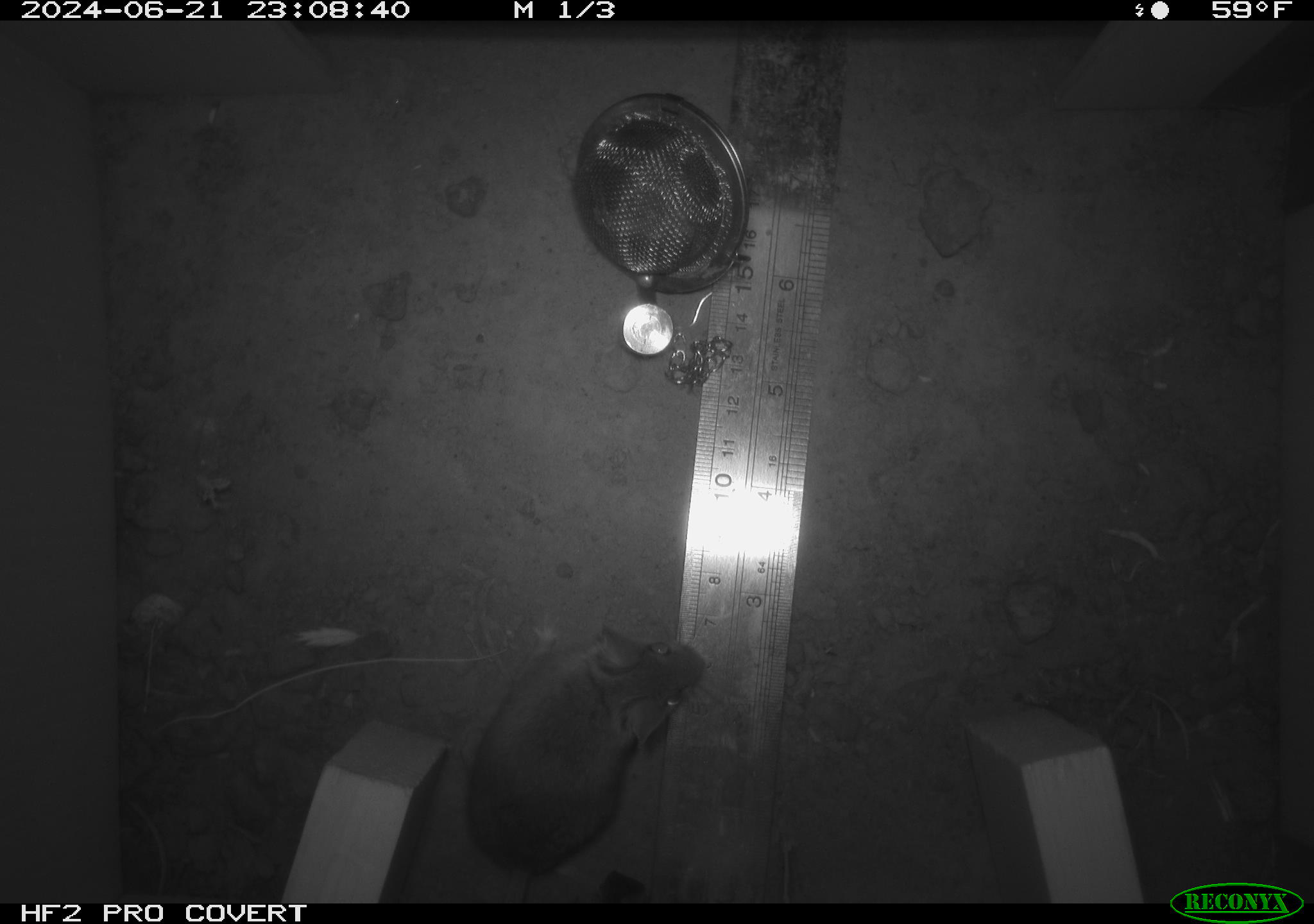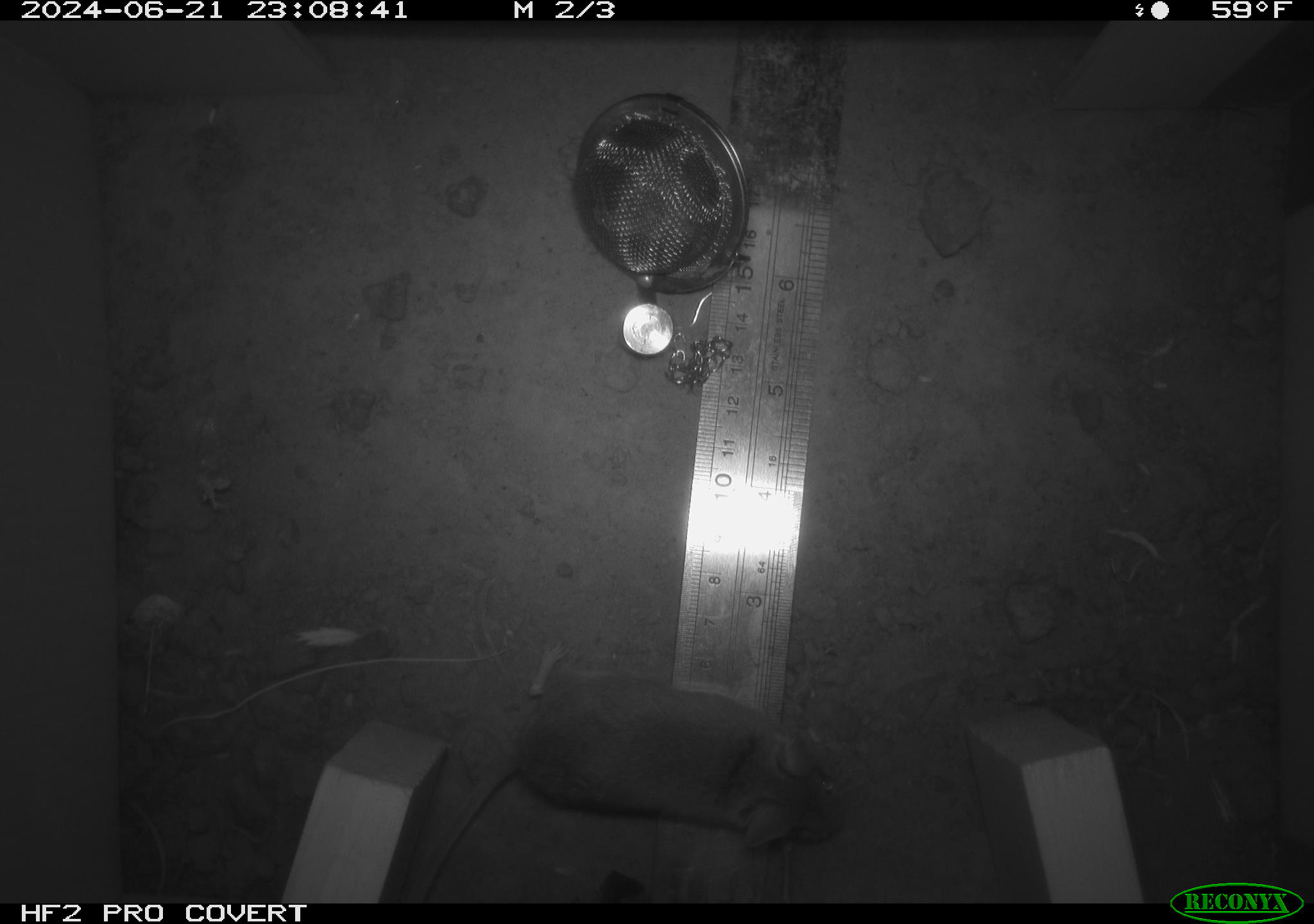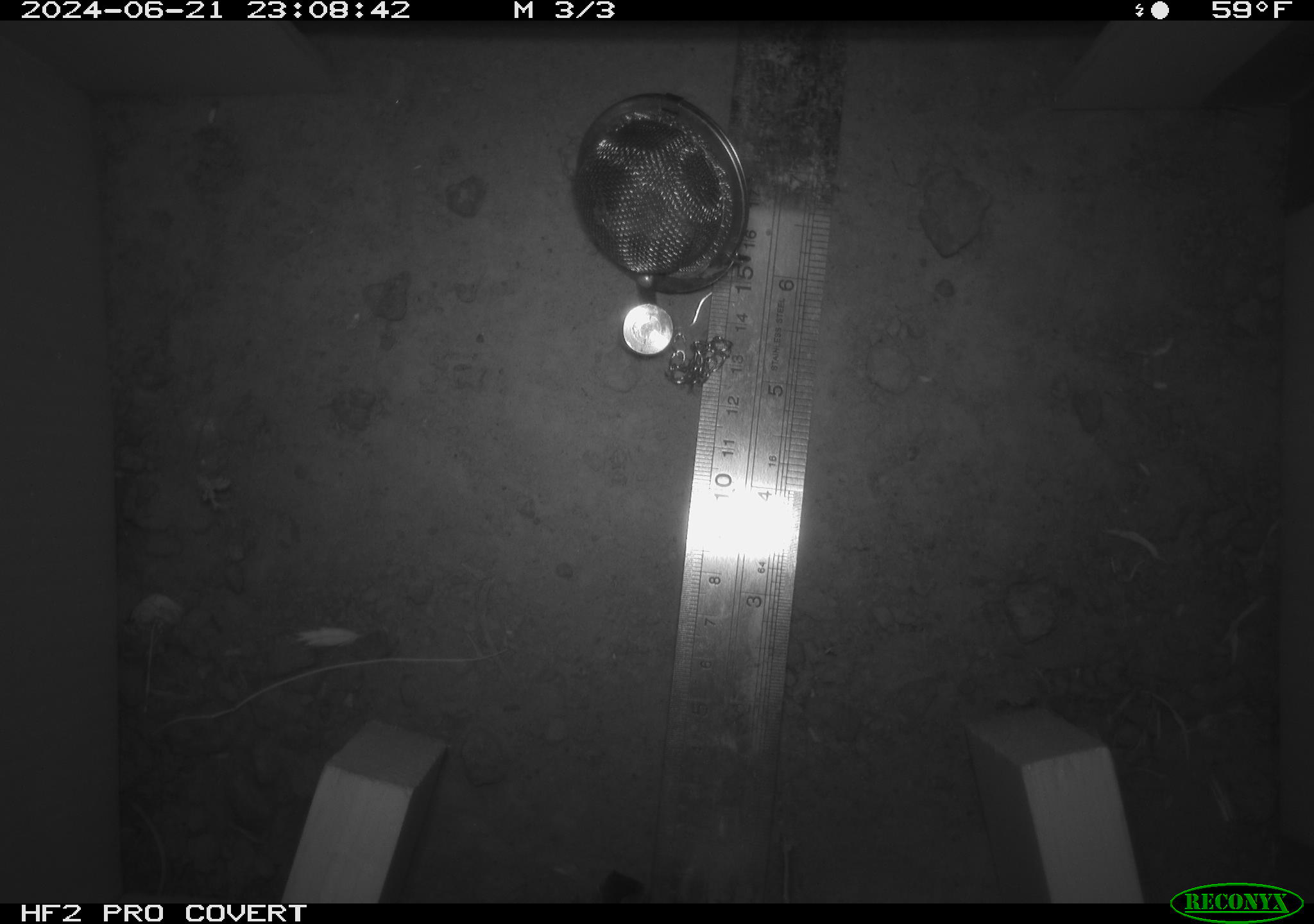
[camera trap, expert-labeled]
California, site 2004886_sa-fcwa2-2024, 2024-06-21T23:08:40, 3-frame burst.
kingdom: Animalia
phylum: Chordata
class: Mammalia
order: Rodentia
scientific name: Rodentia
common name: mouse species